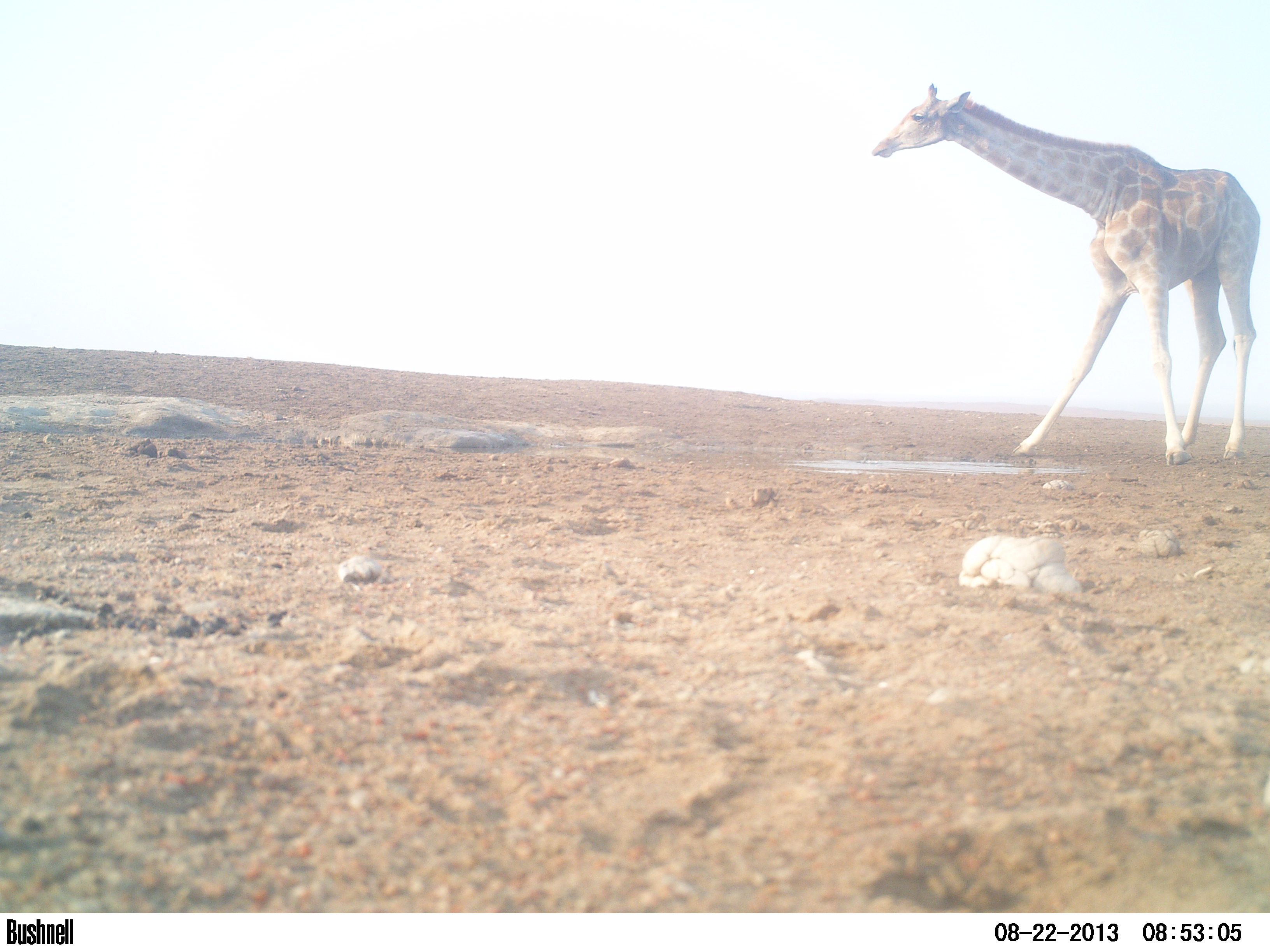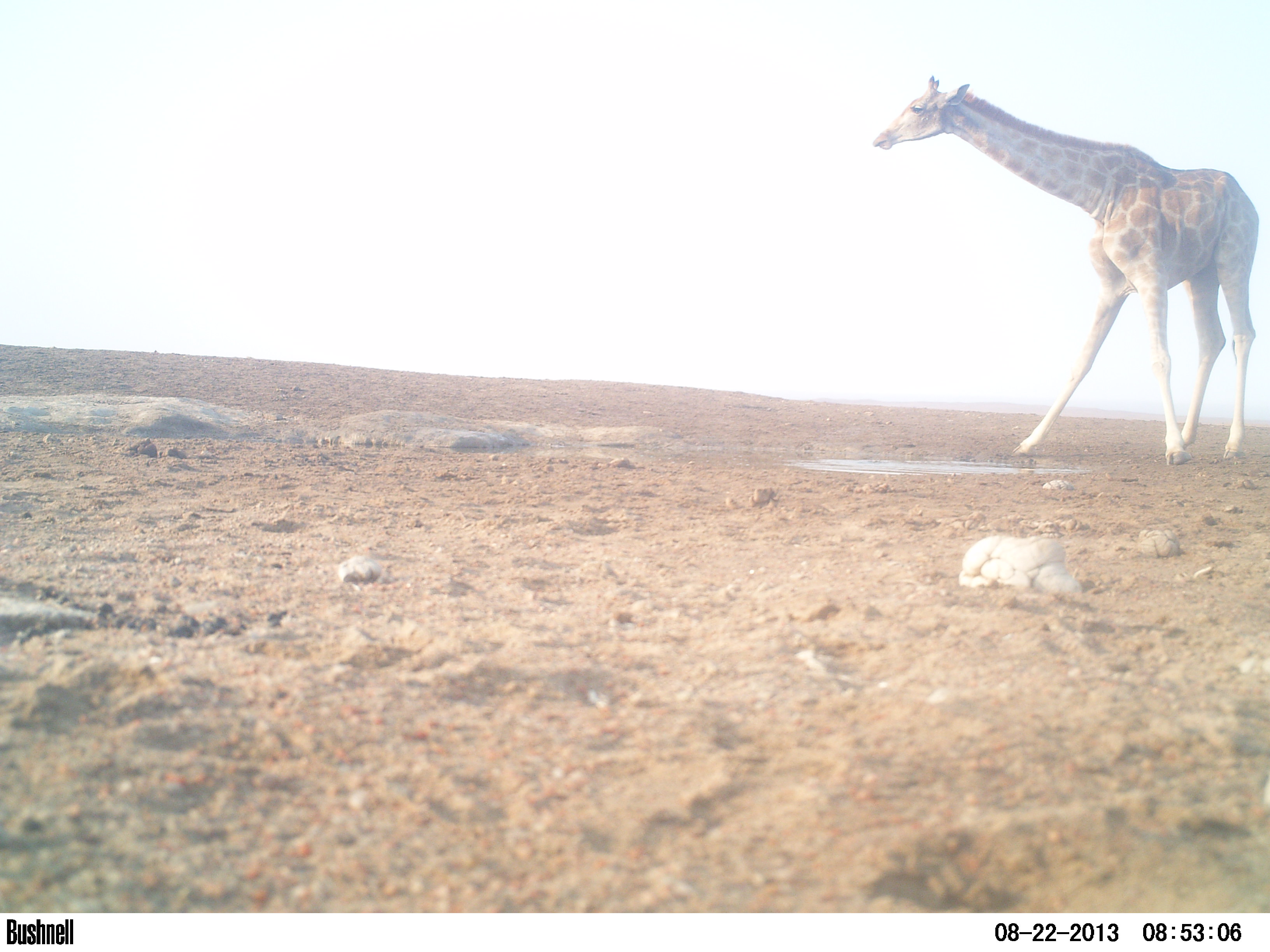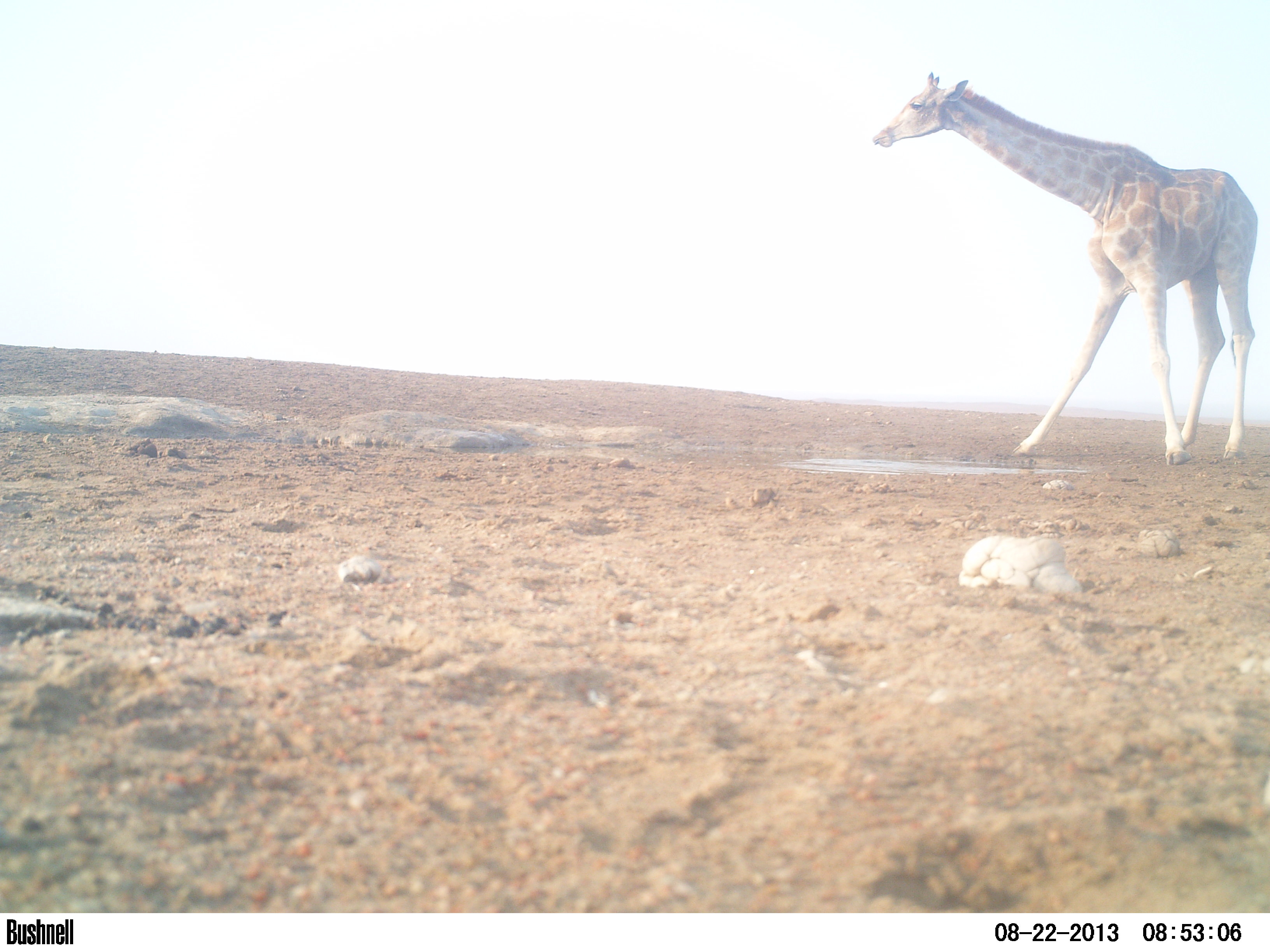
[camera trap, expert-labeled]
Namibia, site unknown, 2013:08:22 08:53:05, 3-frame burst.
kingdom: Animalia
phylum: Chordata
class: Mammalia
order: Artiodactyla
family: Giraffidae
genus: Giraffa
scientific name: Giraffa camelopardalis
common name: giraffe